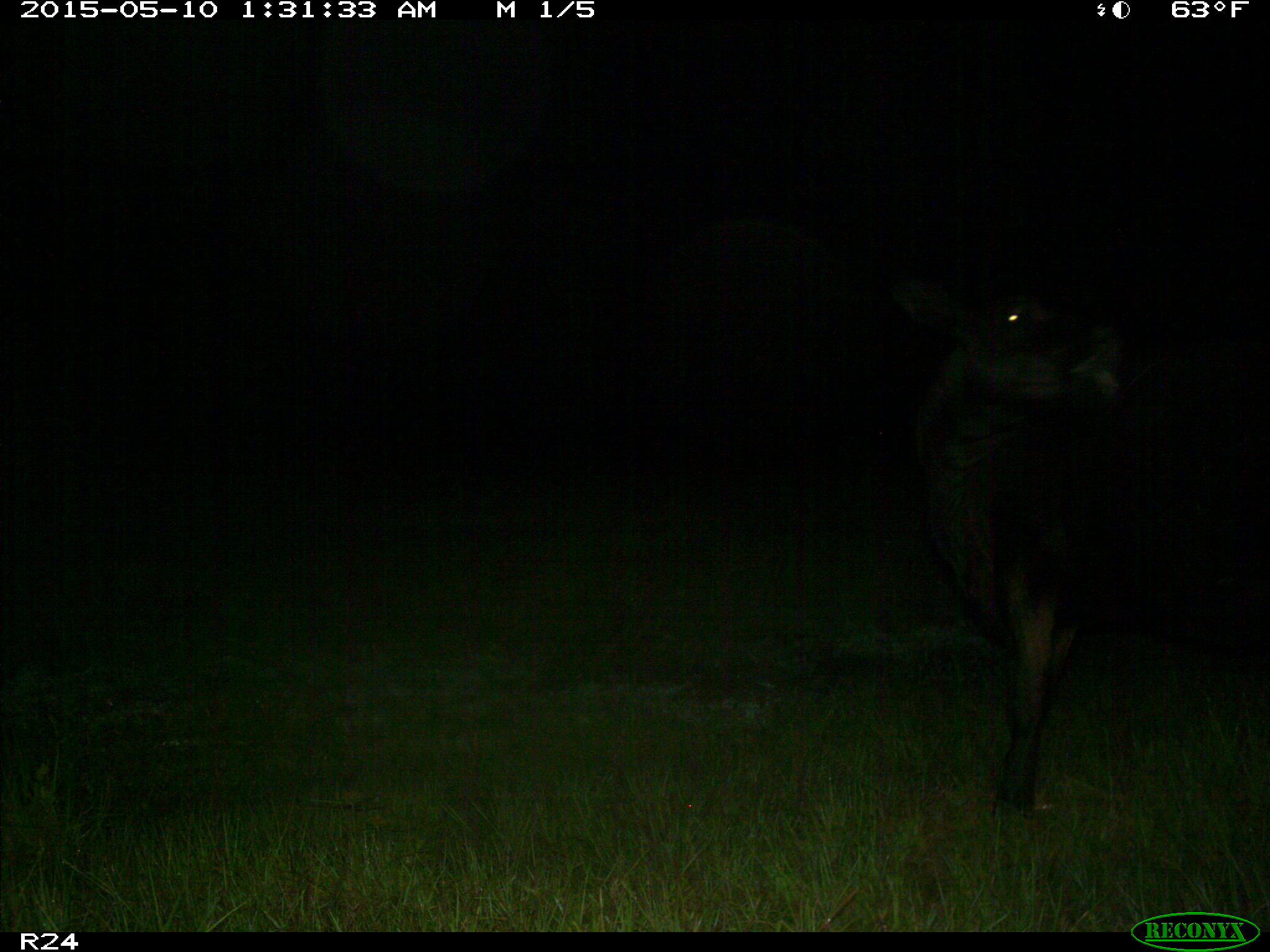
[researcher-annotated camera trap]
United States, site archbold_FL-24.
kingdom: Animalia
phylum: Chordata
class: Mammalia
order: Artiodactyla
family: Bovidae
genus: Bos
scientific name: Bos taurus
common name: domestic cow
Bos taurus (domestic cow).